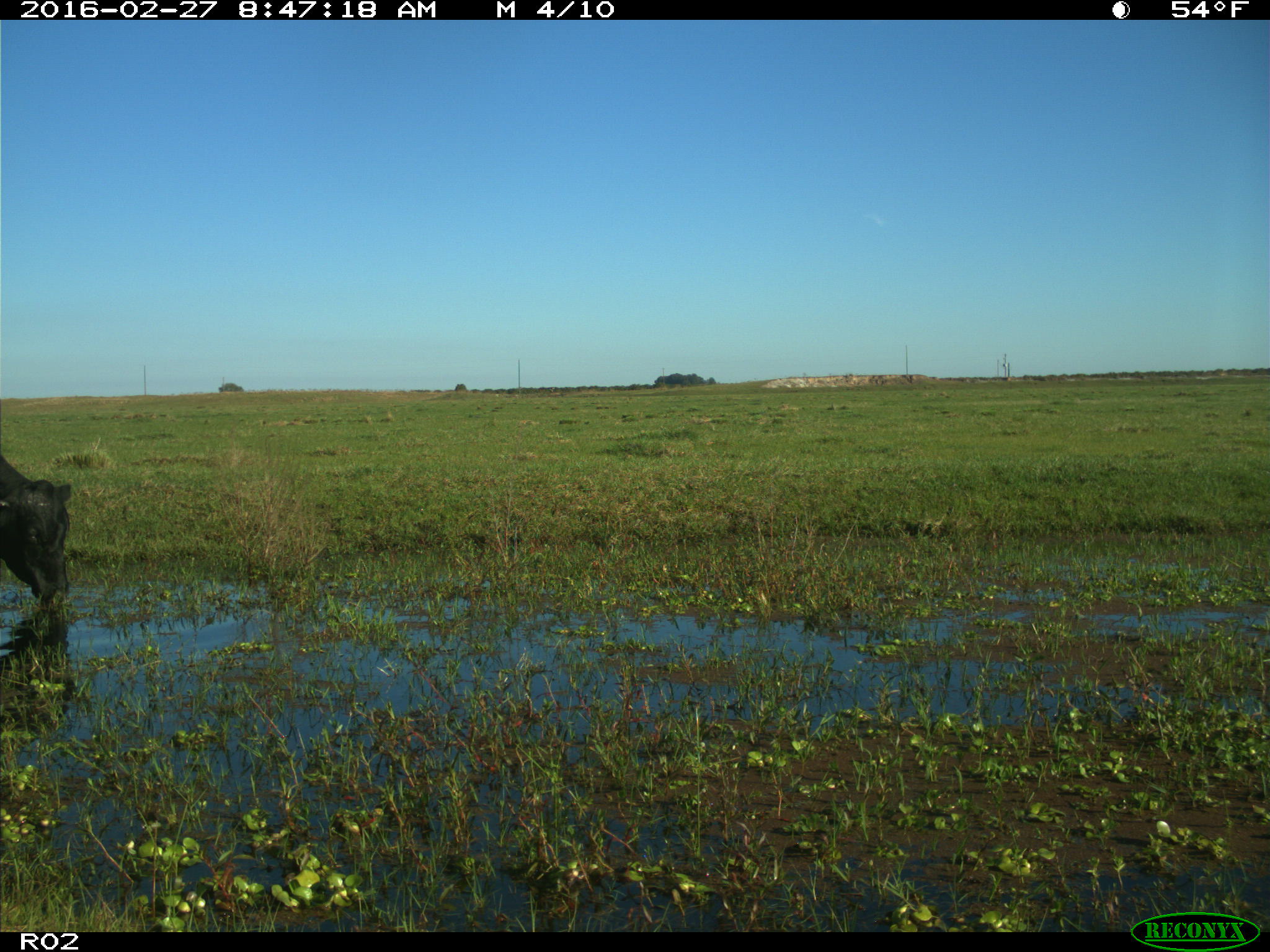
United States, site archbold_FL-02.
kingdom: Animalia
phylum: Chordata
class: Mammalia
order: Artiodactyla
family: Bovidae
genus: Bos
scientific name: Bos taurus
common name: domestic cow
Bos taurus (domestic cow).